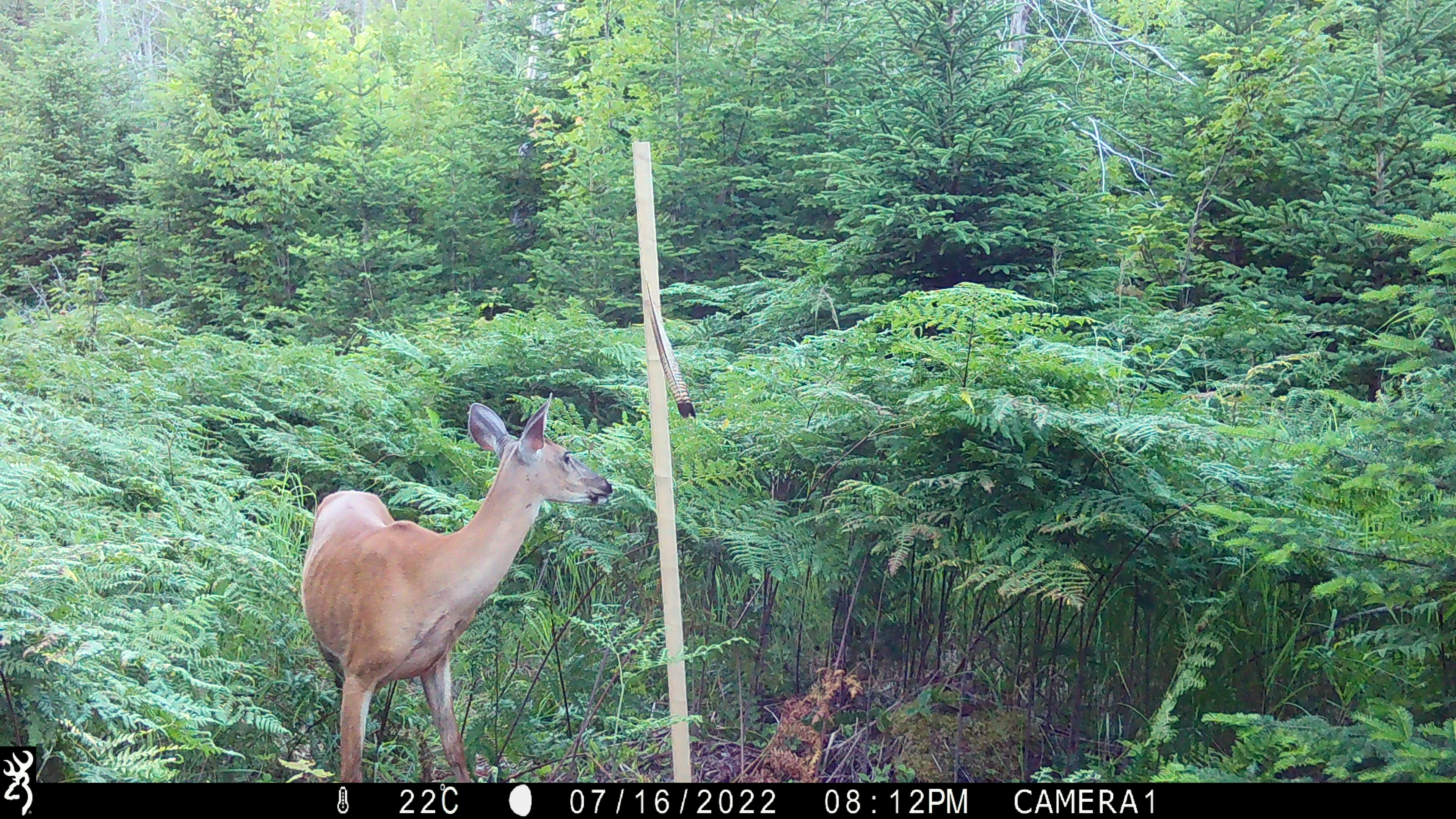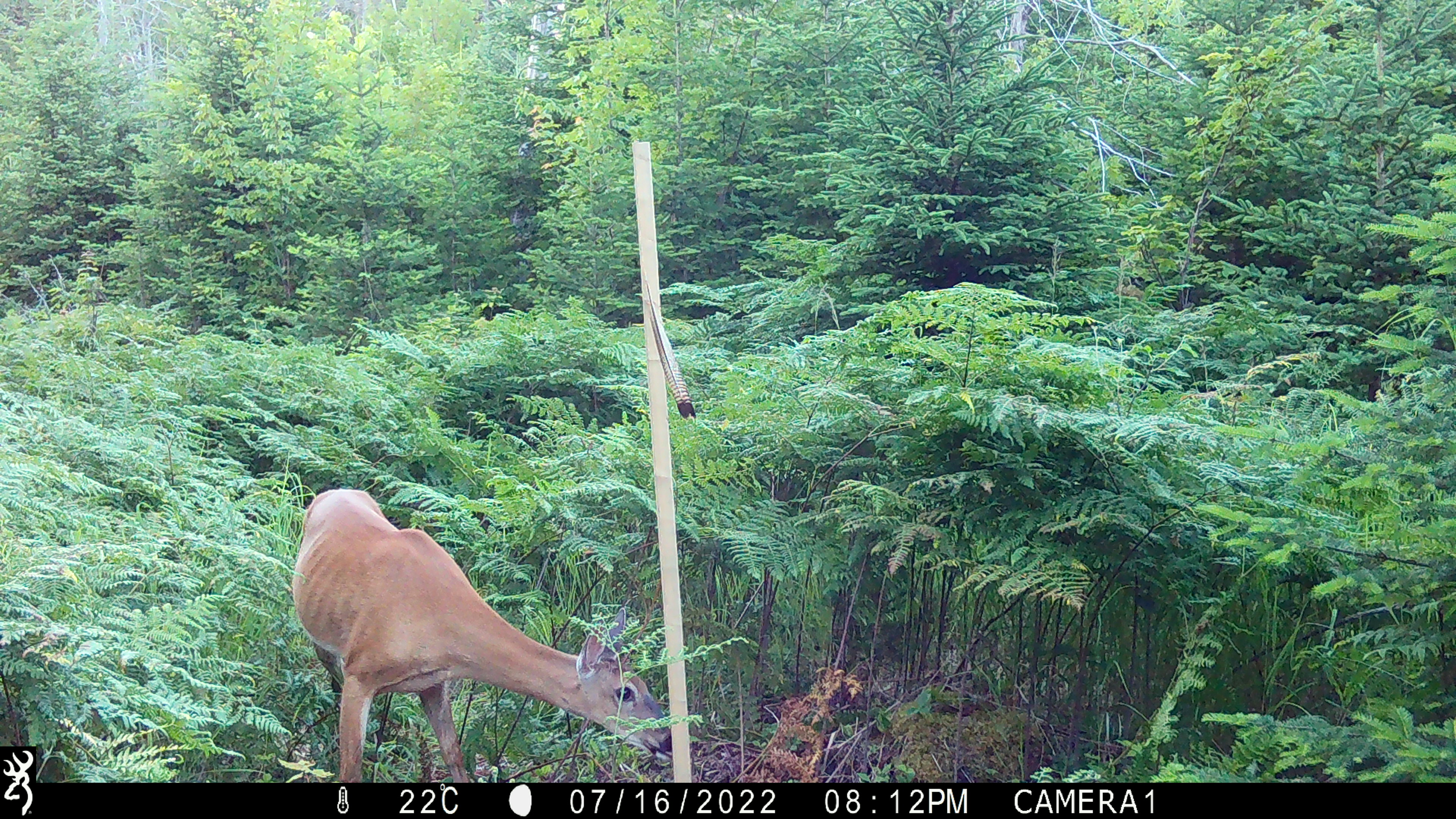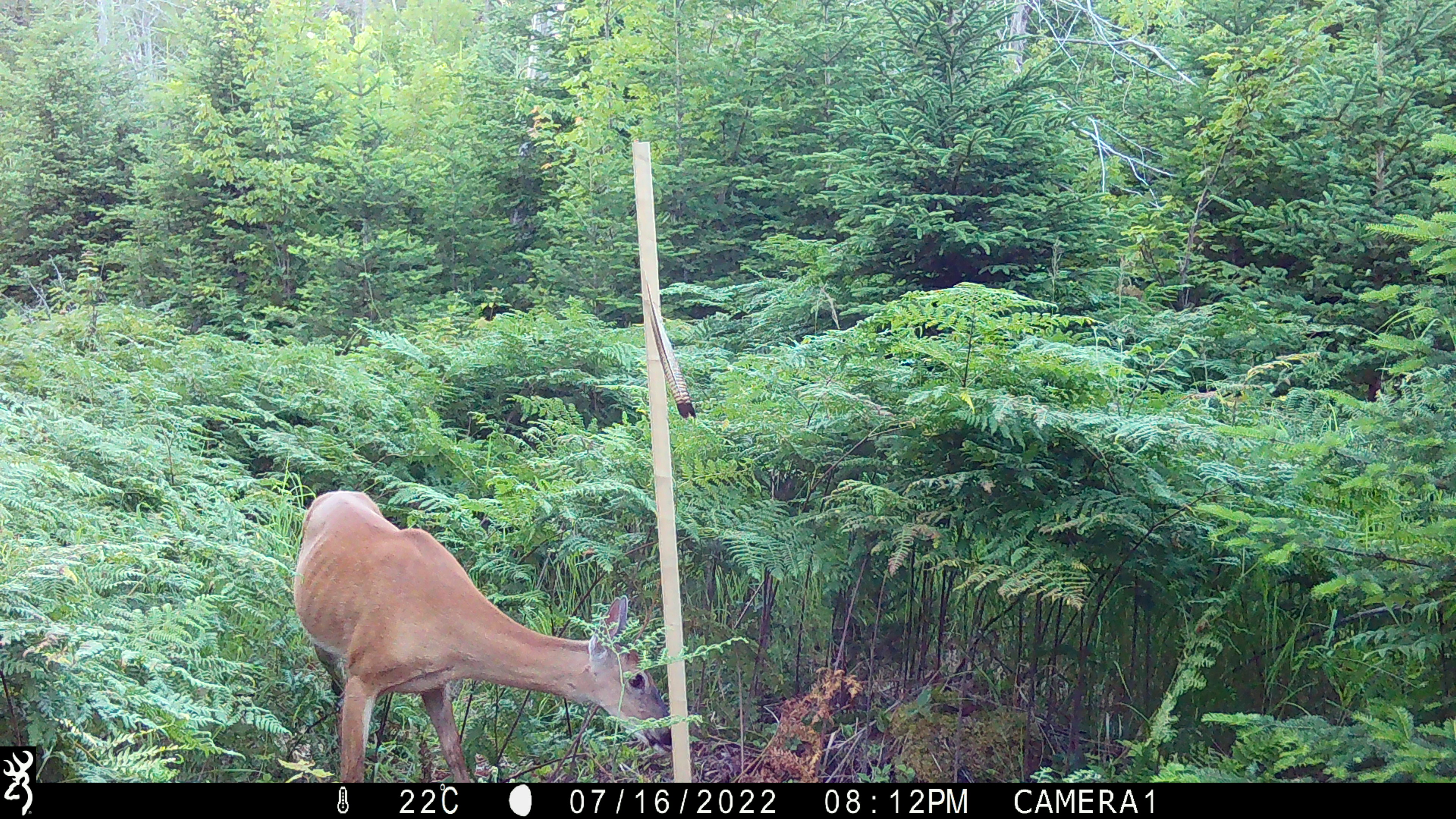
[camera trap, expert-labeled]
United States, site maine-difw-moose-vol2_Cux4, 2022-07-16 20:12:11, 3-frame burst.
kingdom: Animalia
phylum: Chordata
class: Mammalia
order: Artiodactyla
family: Cervidae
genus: Odocoileus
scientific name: Odocoileus virginianus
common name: white-tailed deer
White-tailed deer (Odocoileus virginianus).